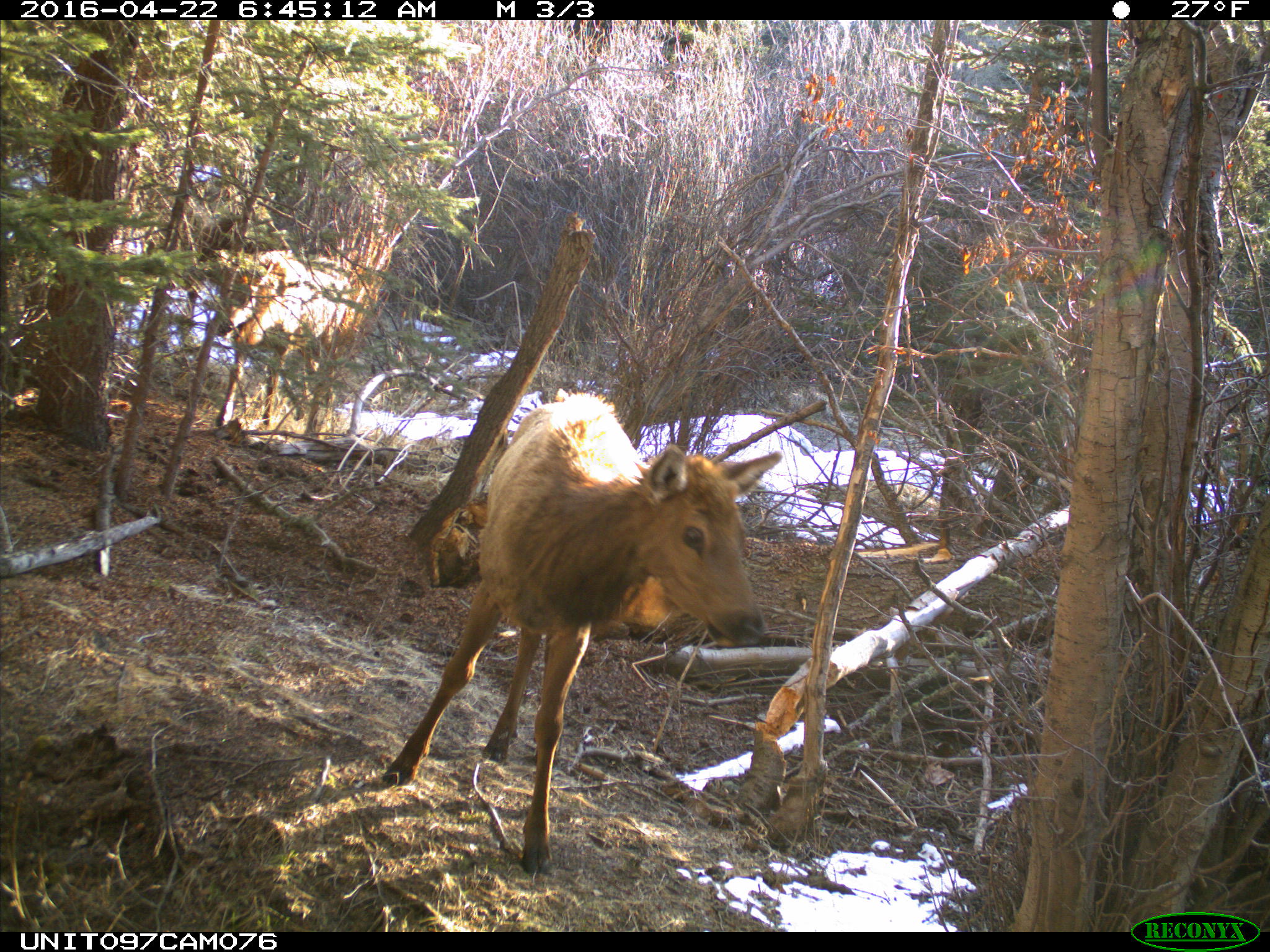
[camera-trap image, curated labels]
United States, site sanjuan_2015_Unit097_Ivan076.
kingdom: Animalia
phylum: Chordata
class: Mammalia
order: Artiodactyla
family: Cervidae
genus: Cervus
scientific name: Cervus elaphus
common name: red deer